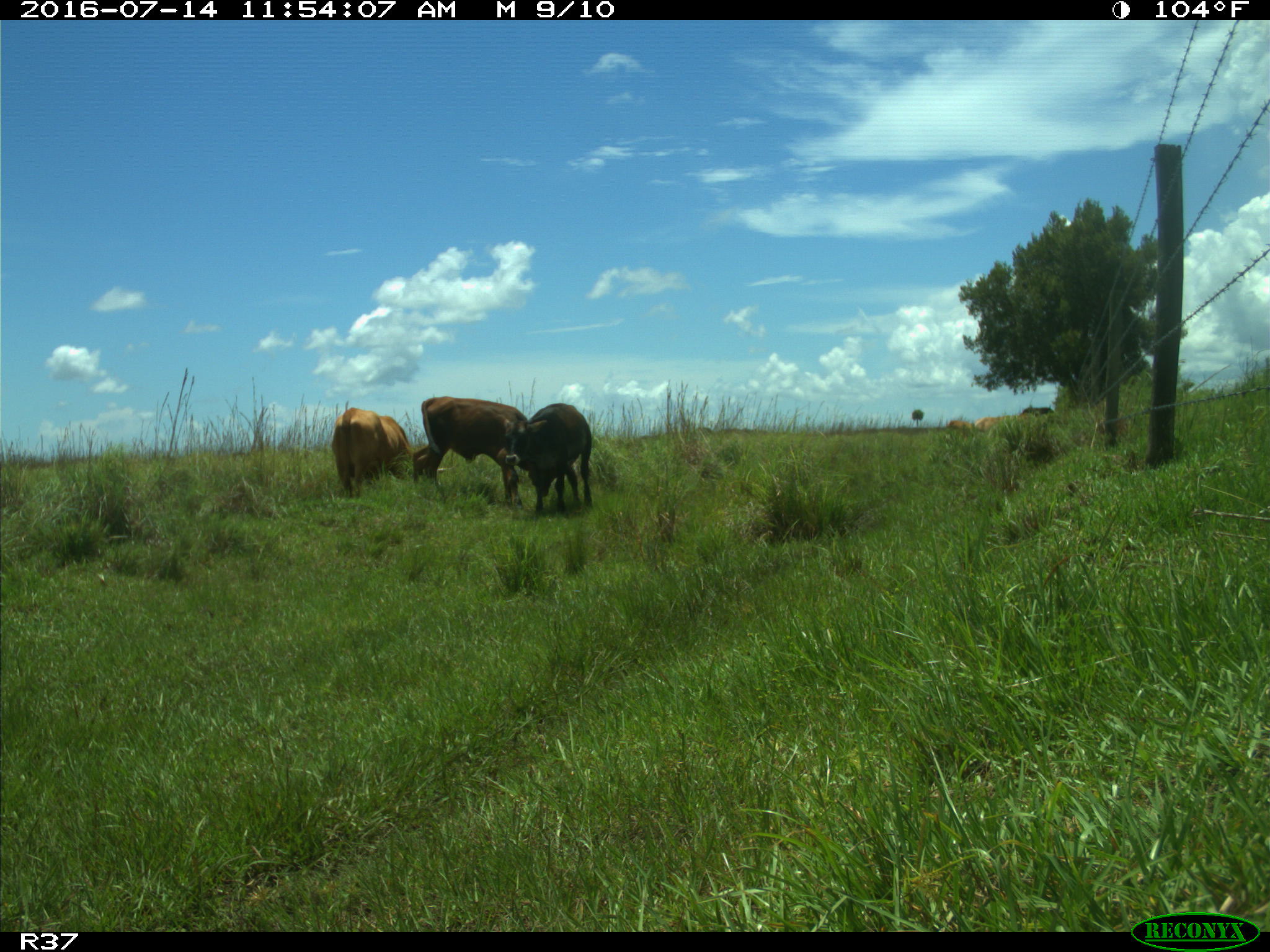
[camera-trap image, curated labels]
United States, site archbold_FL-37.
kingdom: Animalia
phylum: Chordata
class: Mammalia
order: Artiodactyla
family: Bovidae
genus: Bos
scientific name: Bos taurus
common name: domestic cow